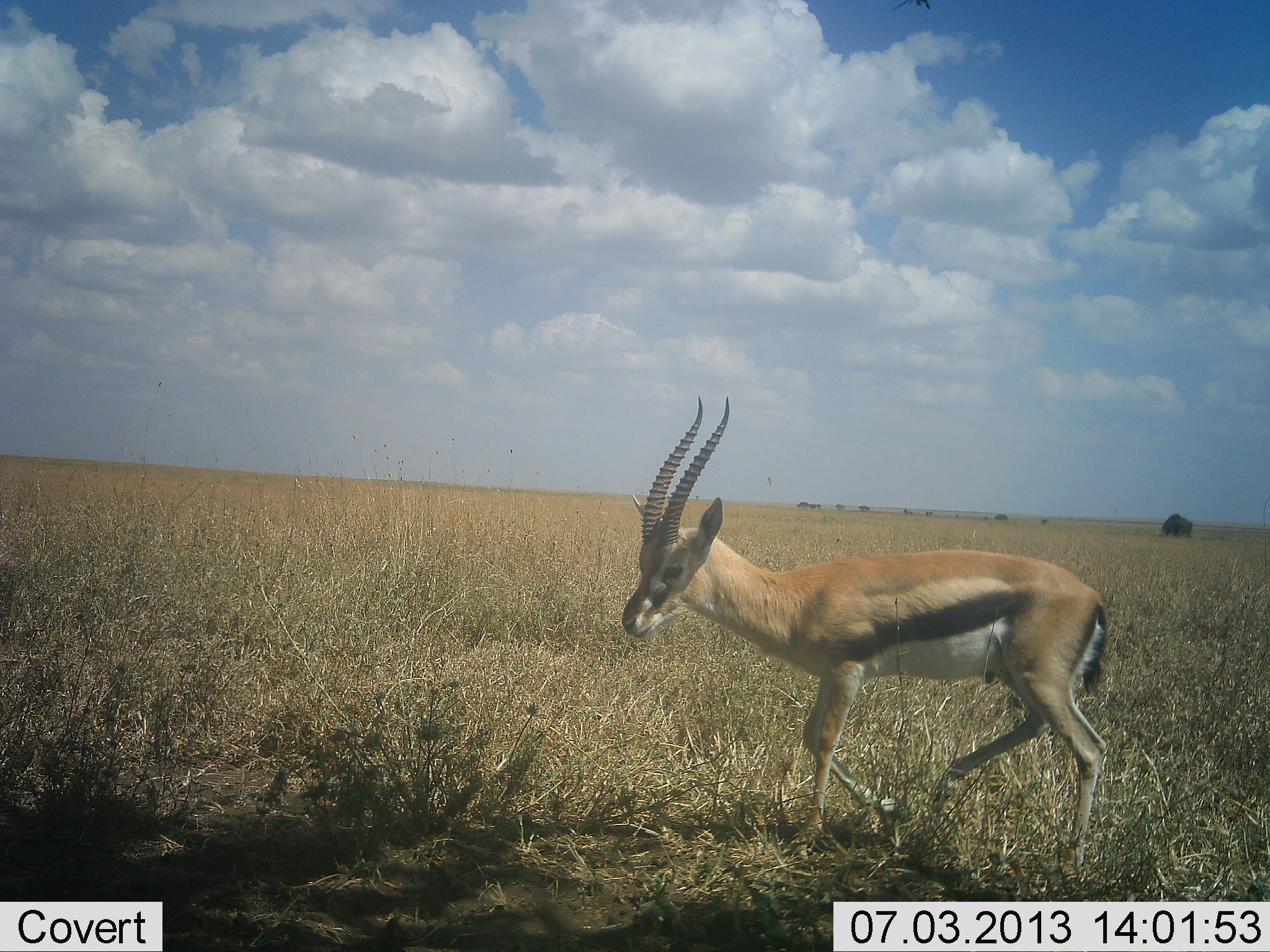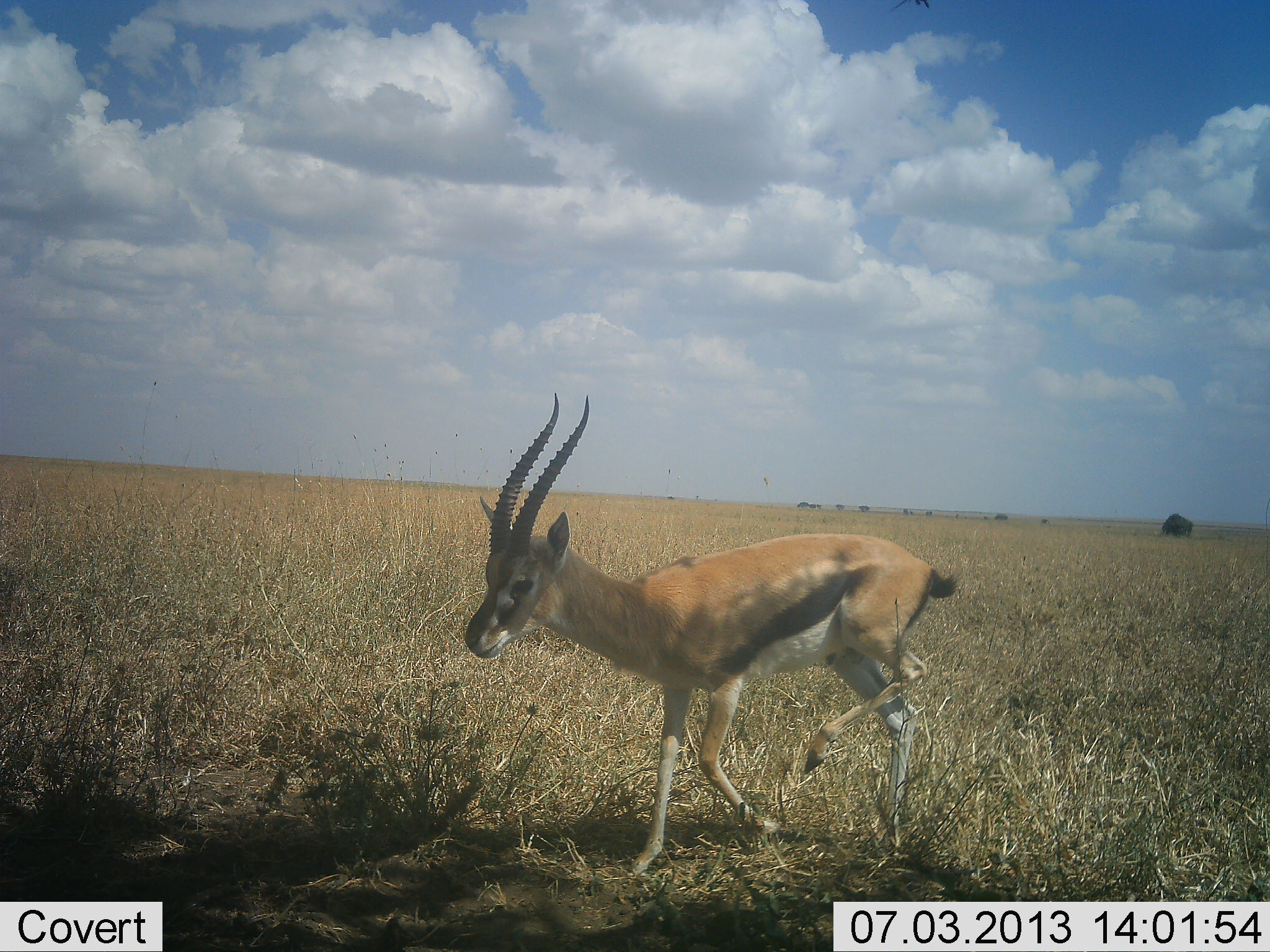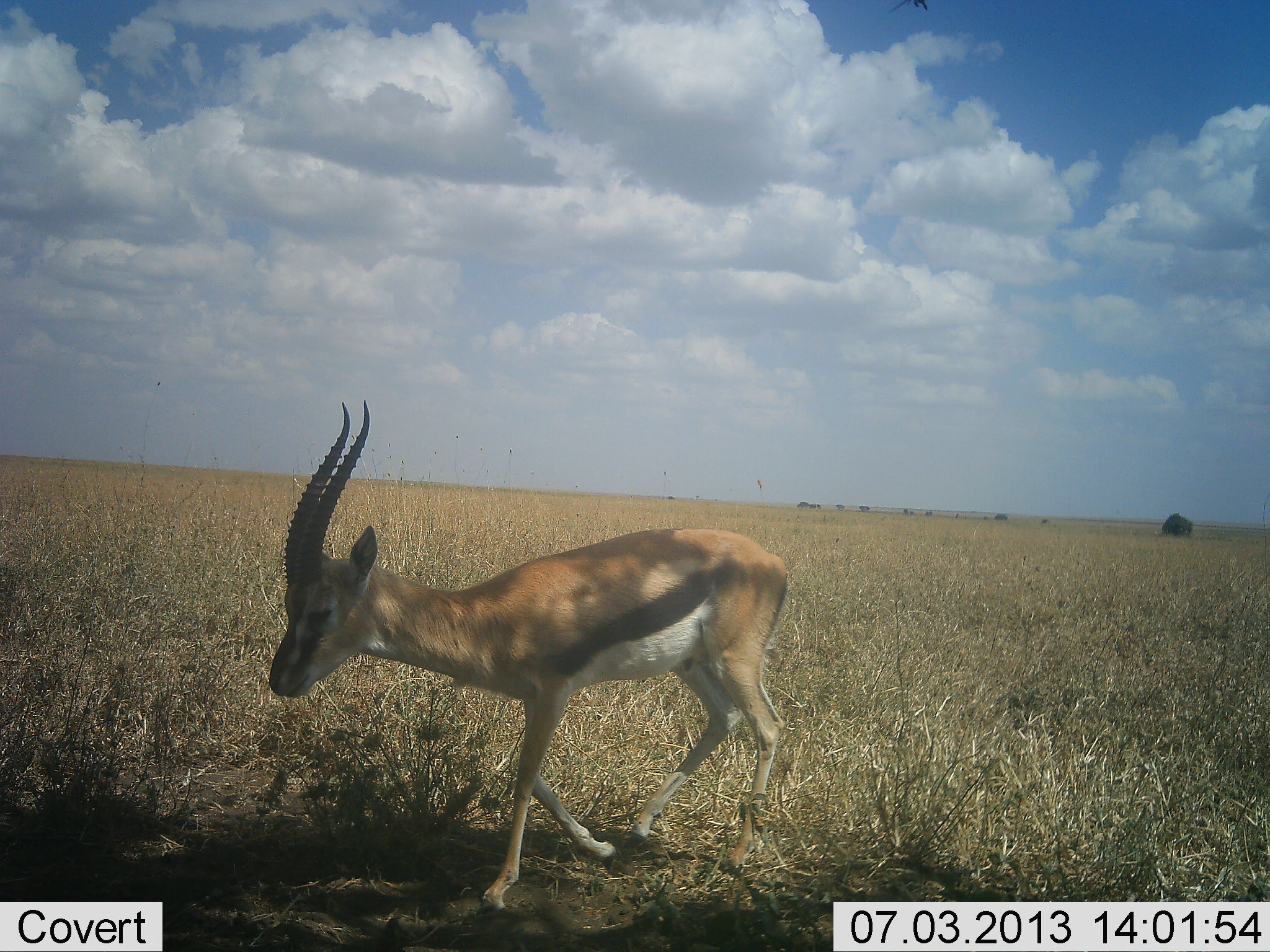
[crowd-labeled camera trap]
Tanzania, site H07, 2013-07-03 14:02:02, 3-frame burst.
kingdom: Animalia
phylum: Chordata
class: Mammalia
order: Artiodactyla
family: Bovidae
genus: Eudorcas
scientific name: Eudorcas thomsonii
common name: thomson's gazelle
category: gazellethomsons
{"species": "gazellethomsons (thomson's gazelle) (Eudorcas thomsonii)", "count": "1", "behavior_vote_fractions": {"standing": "15%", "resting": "0%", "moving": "82%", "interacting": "3%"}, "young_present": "3%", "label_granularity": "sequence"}